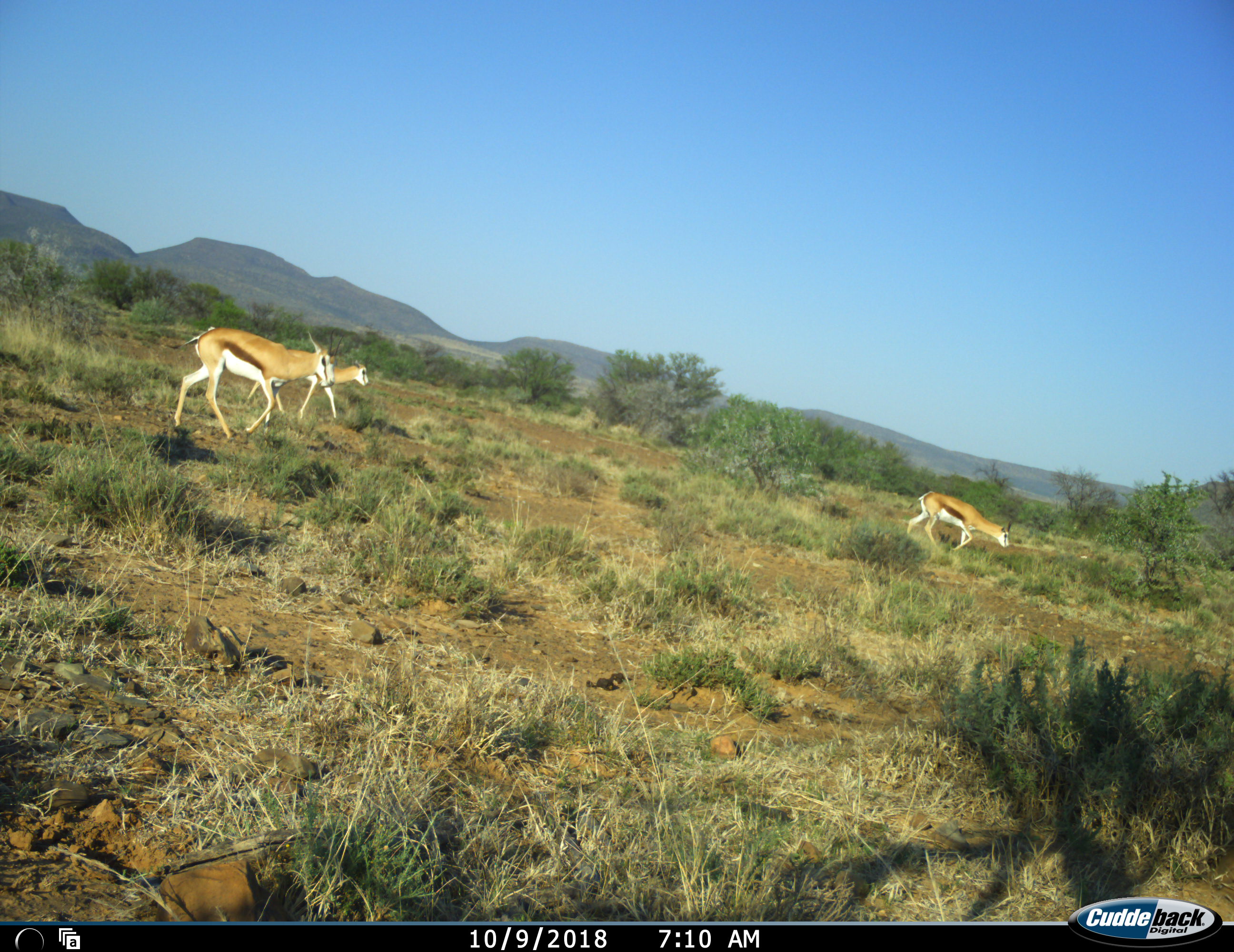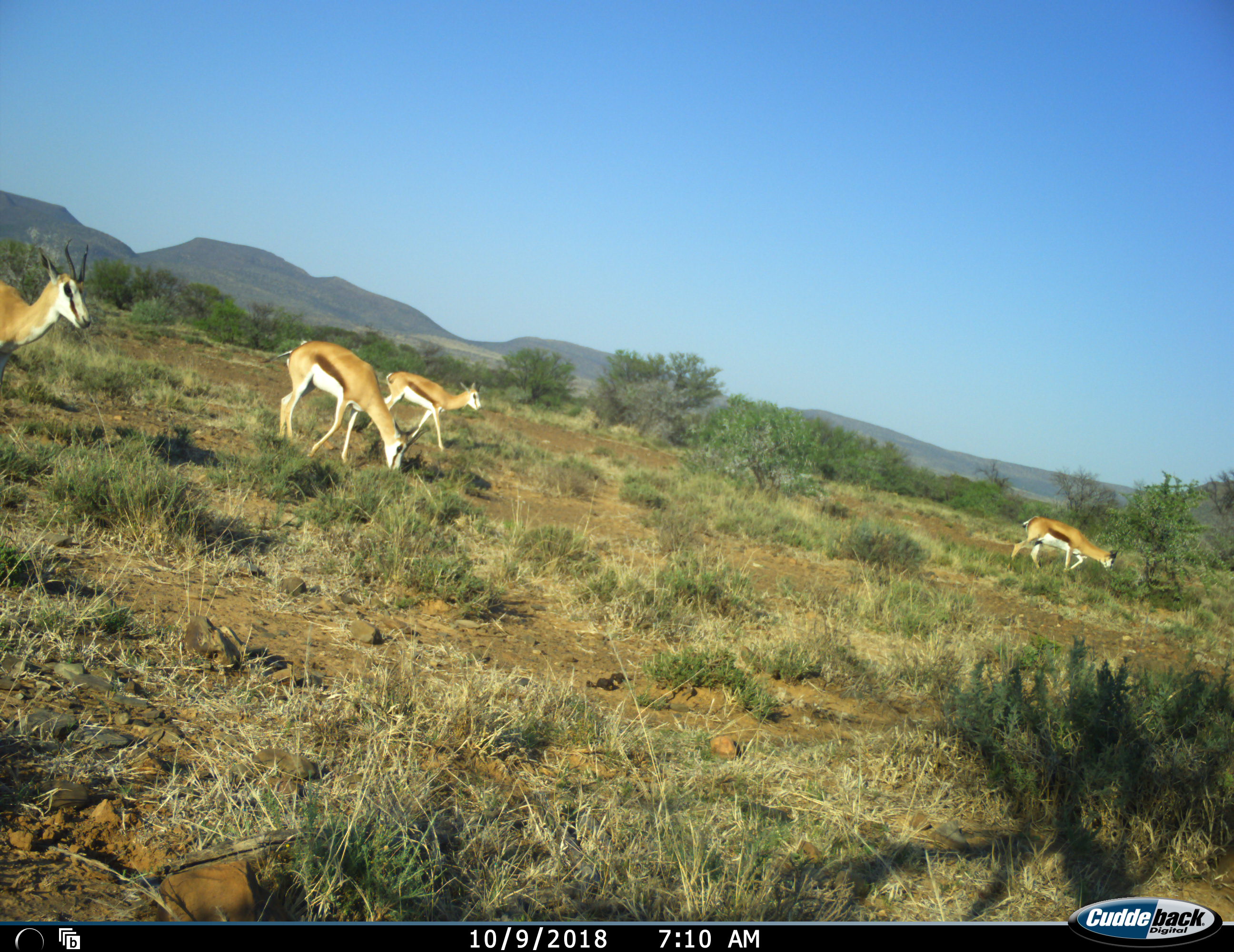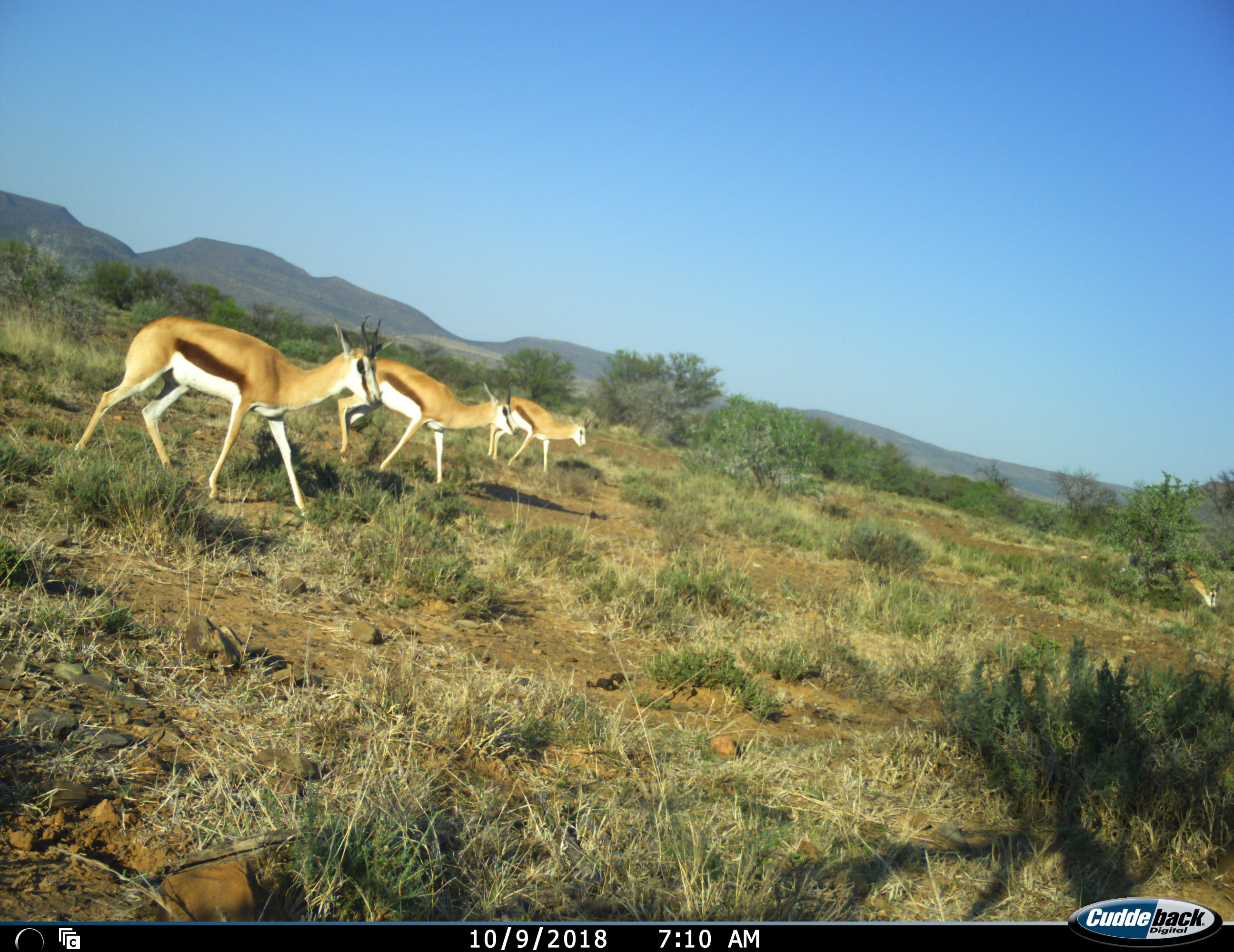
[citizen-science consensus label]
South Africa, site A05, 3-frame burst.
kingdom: Animalia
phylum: Chordata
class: Mammalia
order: Artiodactyla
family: Bovidae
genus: Antidorcas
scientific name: Antidorcas marsupialis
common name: springbok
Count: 4.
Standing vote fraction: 0%.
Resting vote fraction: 0%.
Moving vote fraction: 100%.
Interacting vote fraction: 0%.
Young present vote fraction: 0%.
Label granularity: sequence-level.